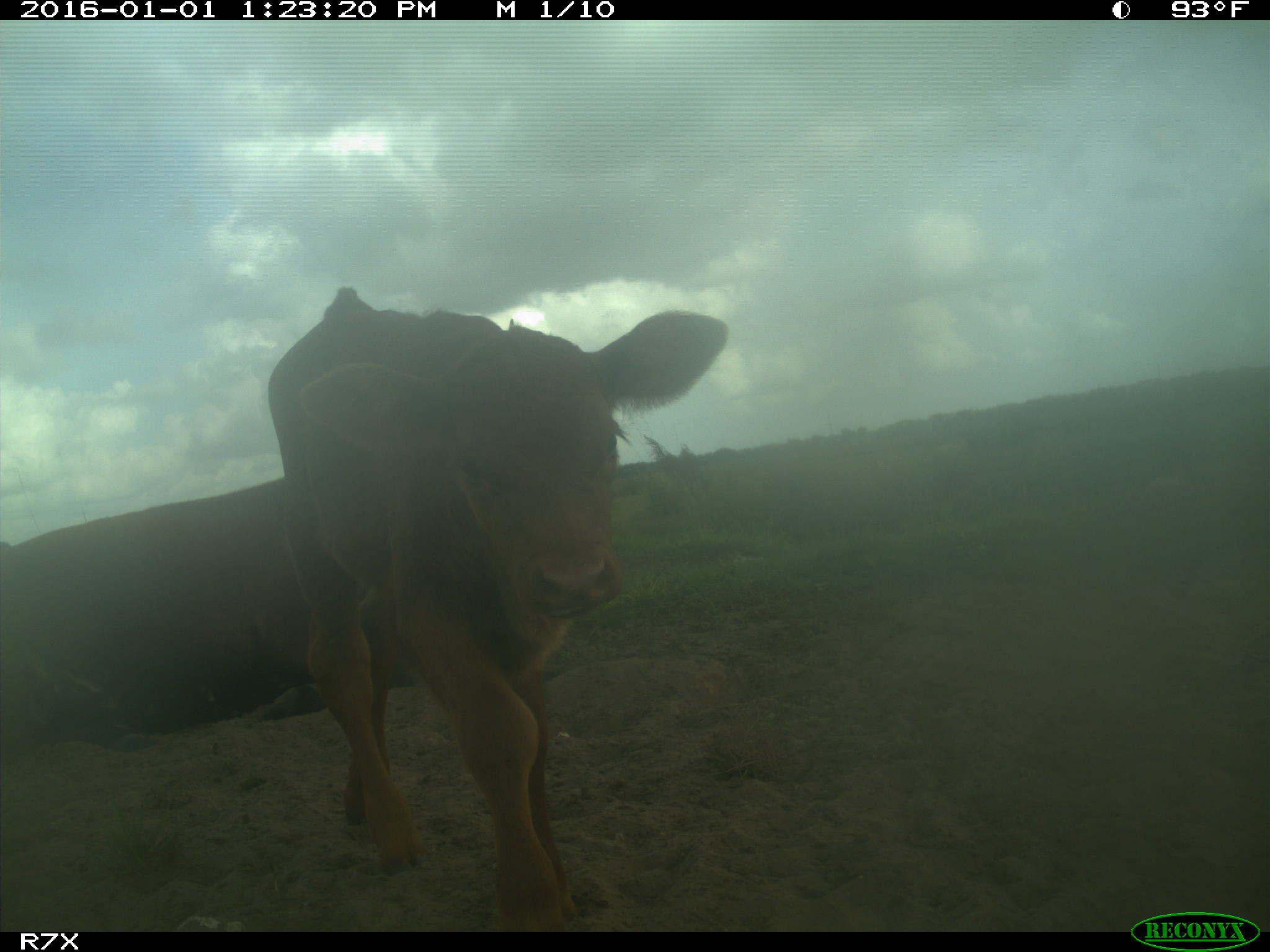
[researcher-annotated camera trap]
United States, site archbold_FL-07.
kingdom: Animalia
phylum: Chordata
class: Mammalia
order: Artiodactyla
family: Bovidae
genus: Bos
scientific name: Bos taurus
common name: domestic cow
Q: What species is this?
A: Bos taurus (domestic cow).